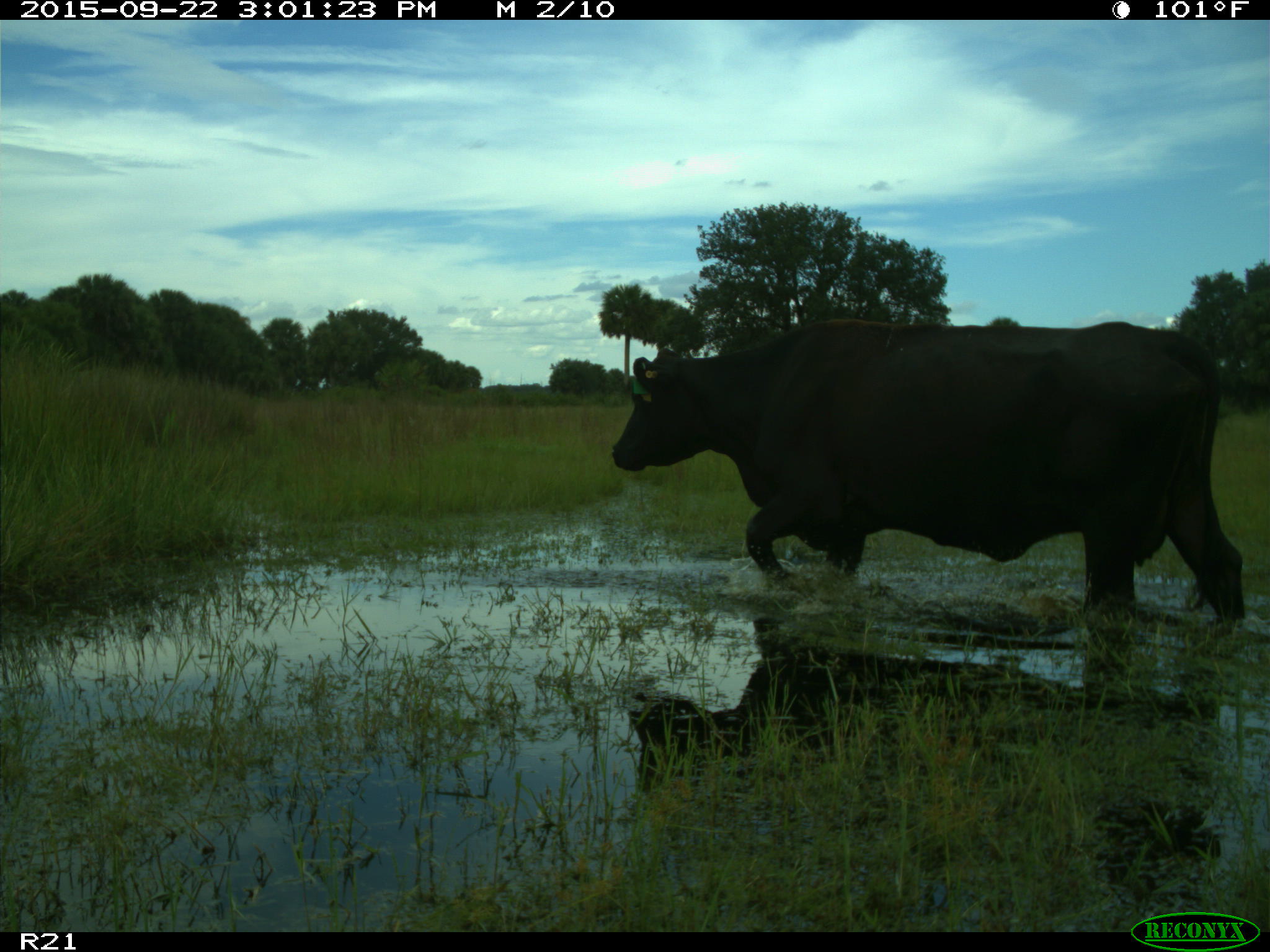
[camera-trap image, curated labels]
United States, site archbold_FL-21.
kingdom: Animalia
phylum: Chordata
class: Mammalia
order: Artiodactyla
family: Bovidae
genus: Bos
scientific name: Bos taurus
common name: domestic cow